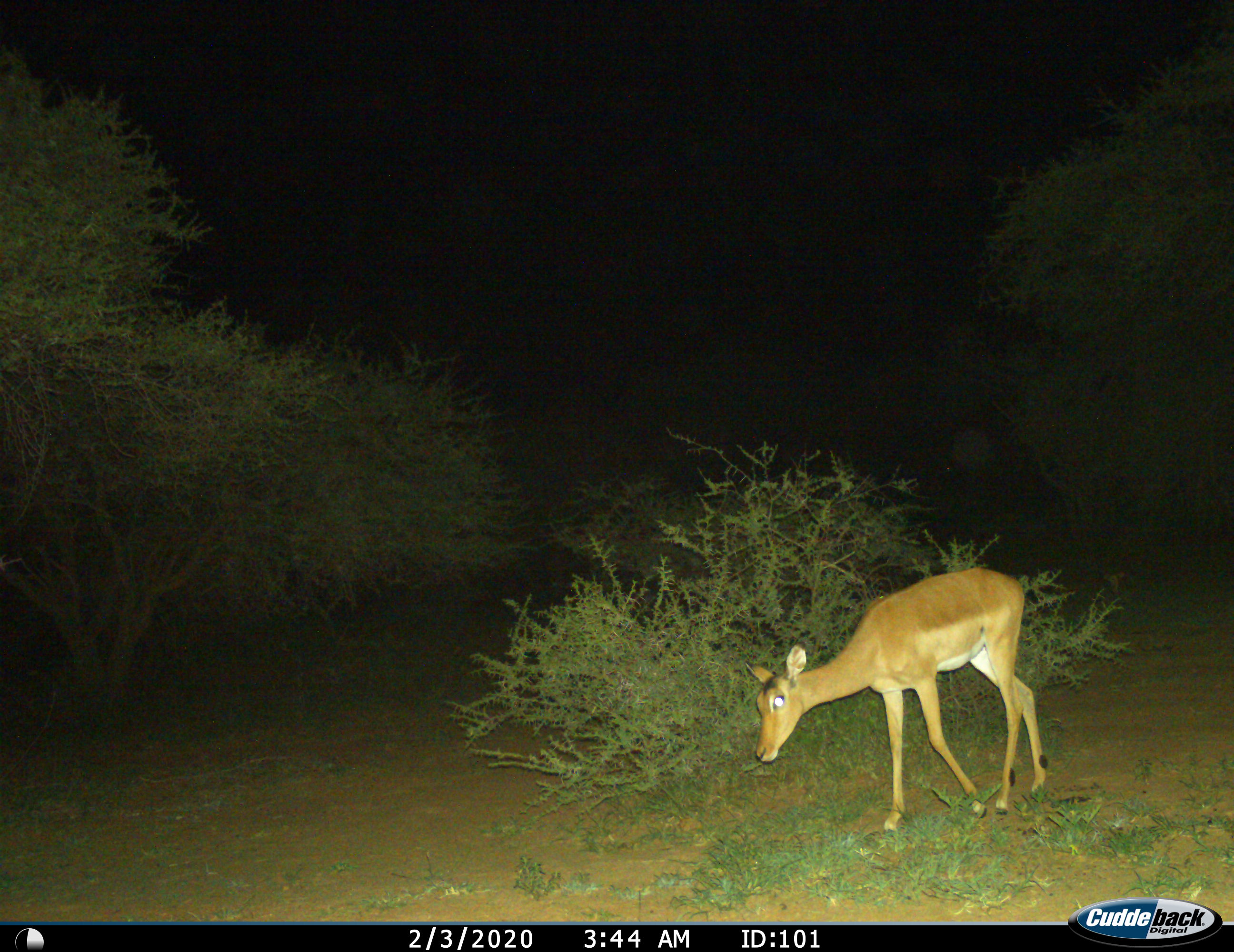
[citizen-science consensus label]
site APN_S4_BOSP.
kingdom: Animalia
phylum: Chordata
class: Mammalia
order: Artiodactyla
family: Bovidae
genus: Aepyceros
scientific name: Aepyceros melampus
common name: impala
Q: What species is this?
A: Impala (Aepyceros melampus).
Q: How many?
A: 1.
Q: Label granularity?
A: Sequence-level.